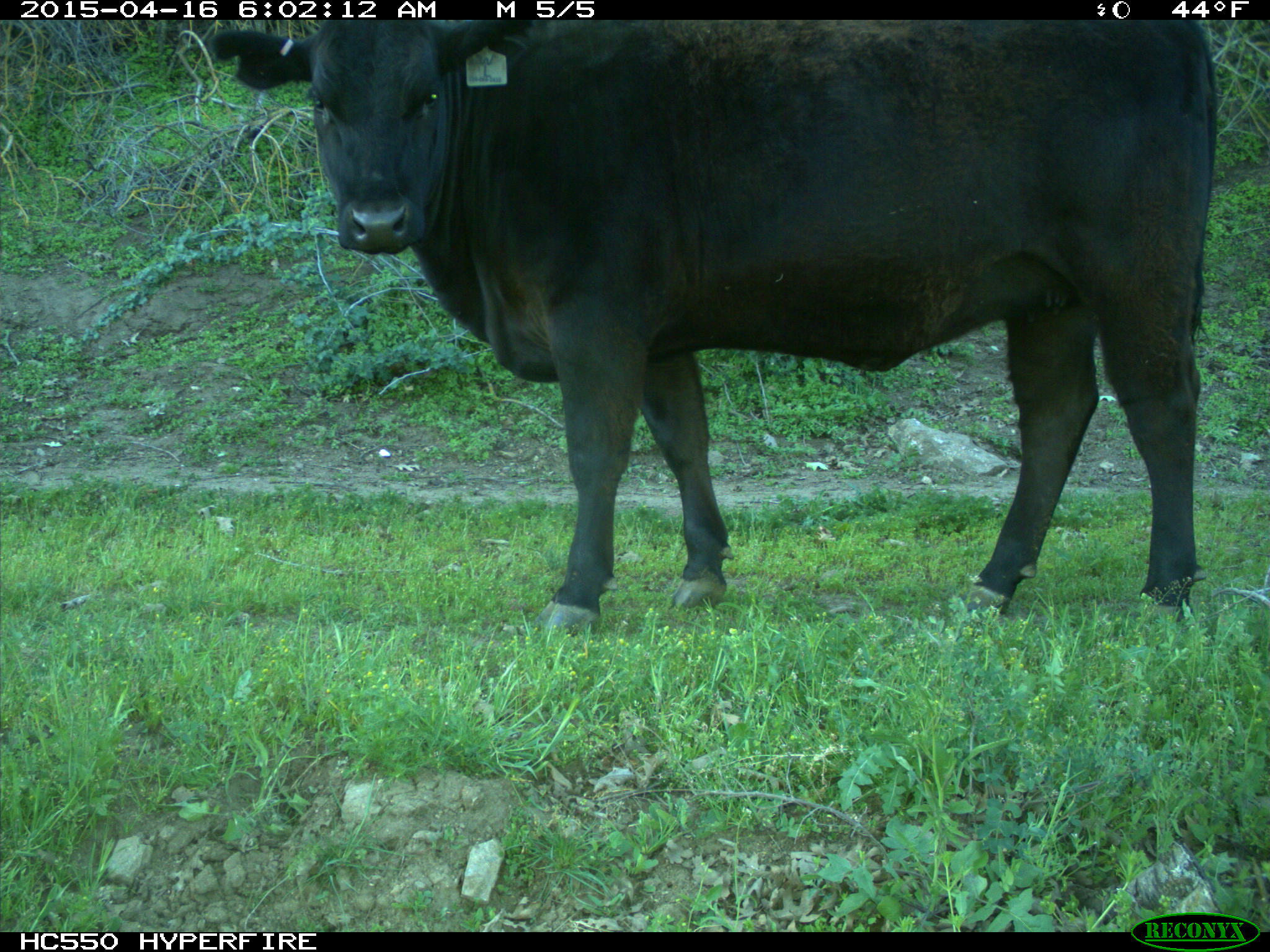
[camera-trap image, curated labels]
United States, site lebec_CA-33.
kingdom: Animalia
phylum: Chordata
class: Mammalia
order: Artiodactyla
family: Bovidae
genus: Bos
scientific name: Bos taurus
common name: domestic cow